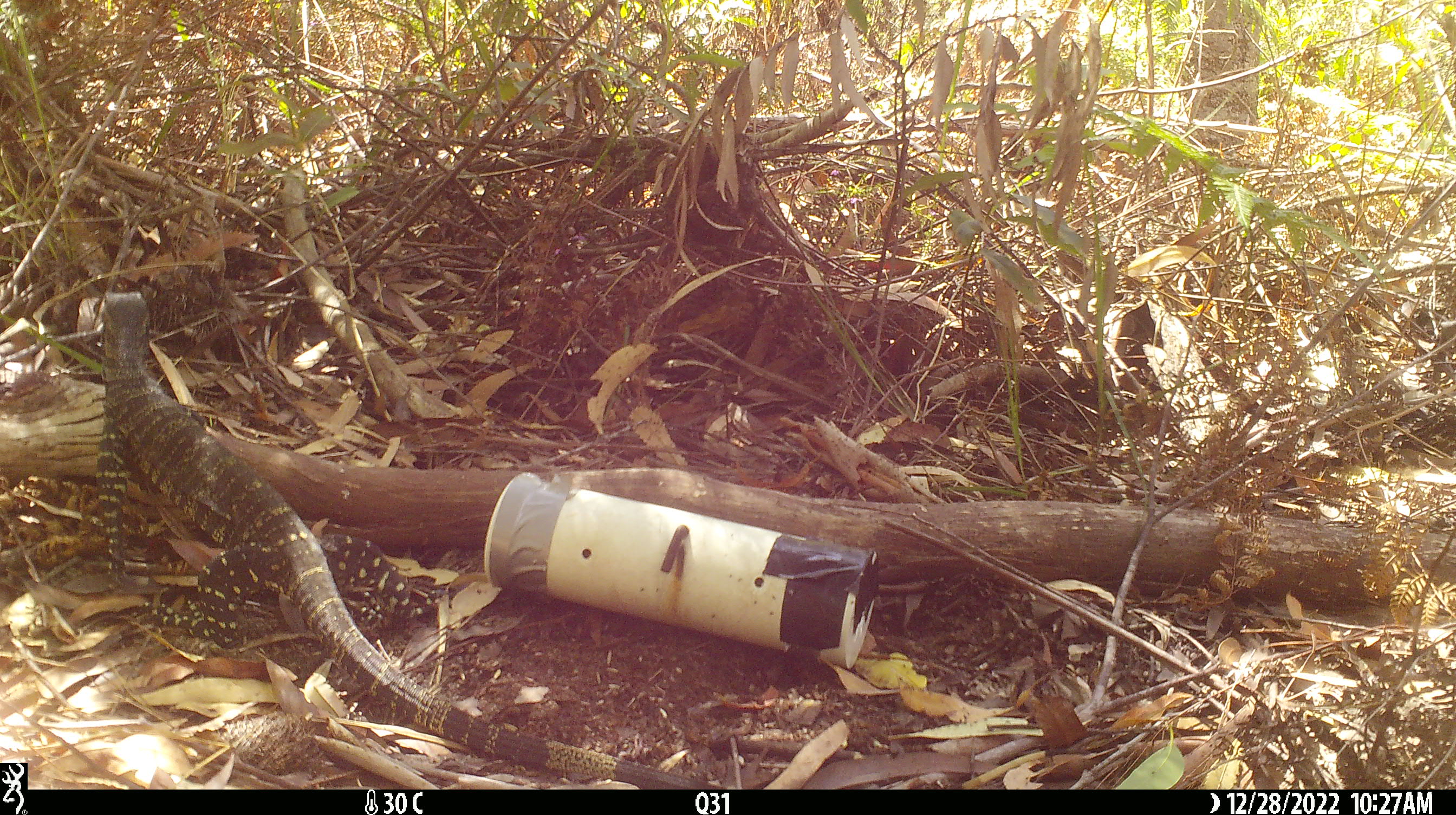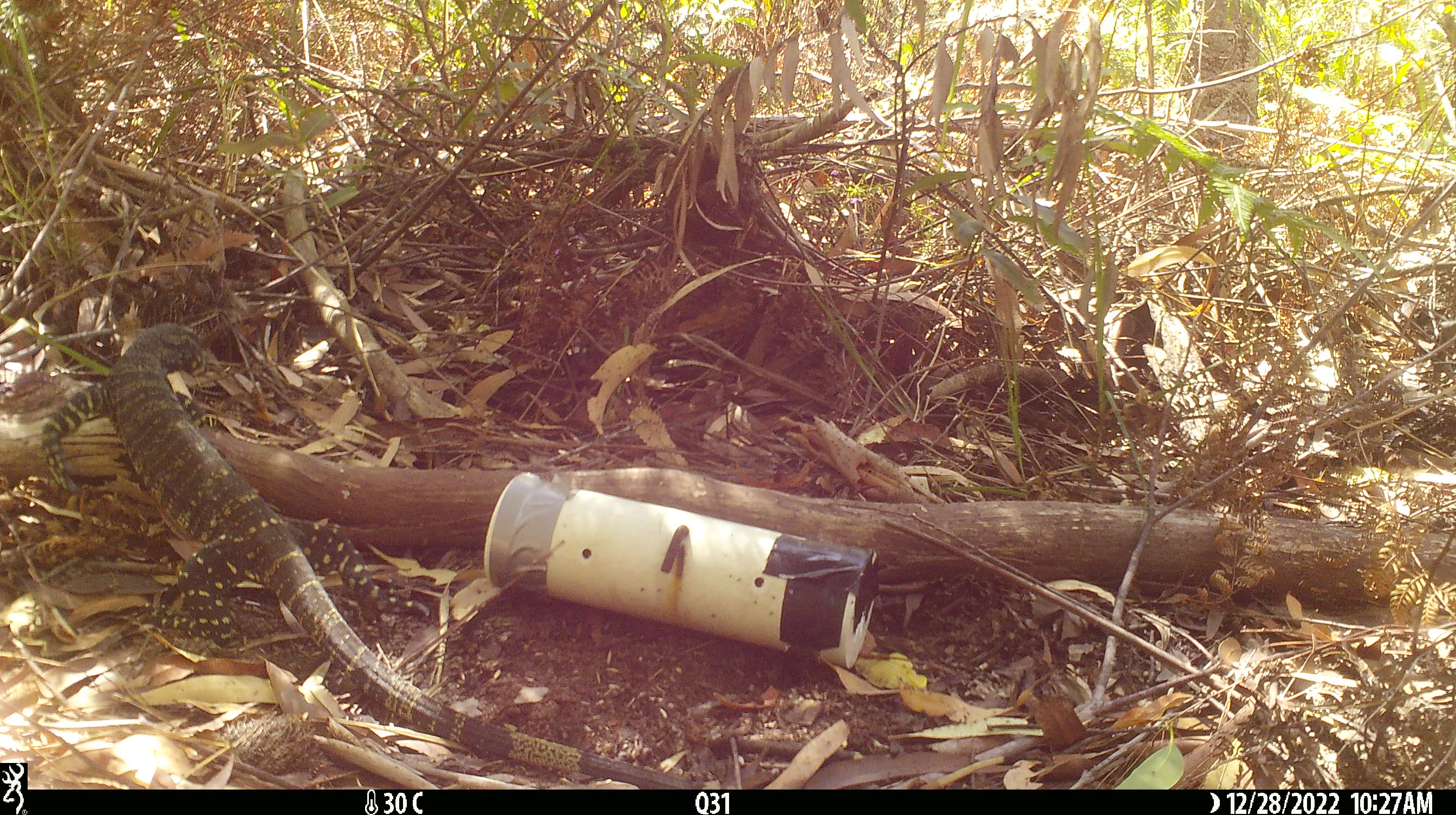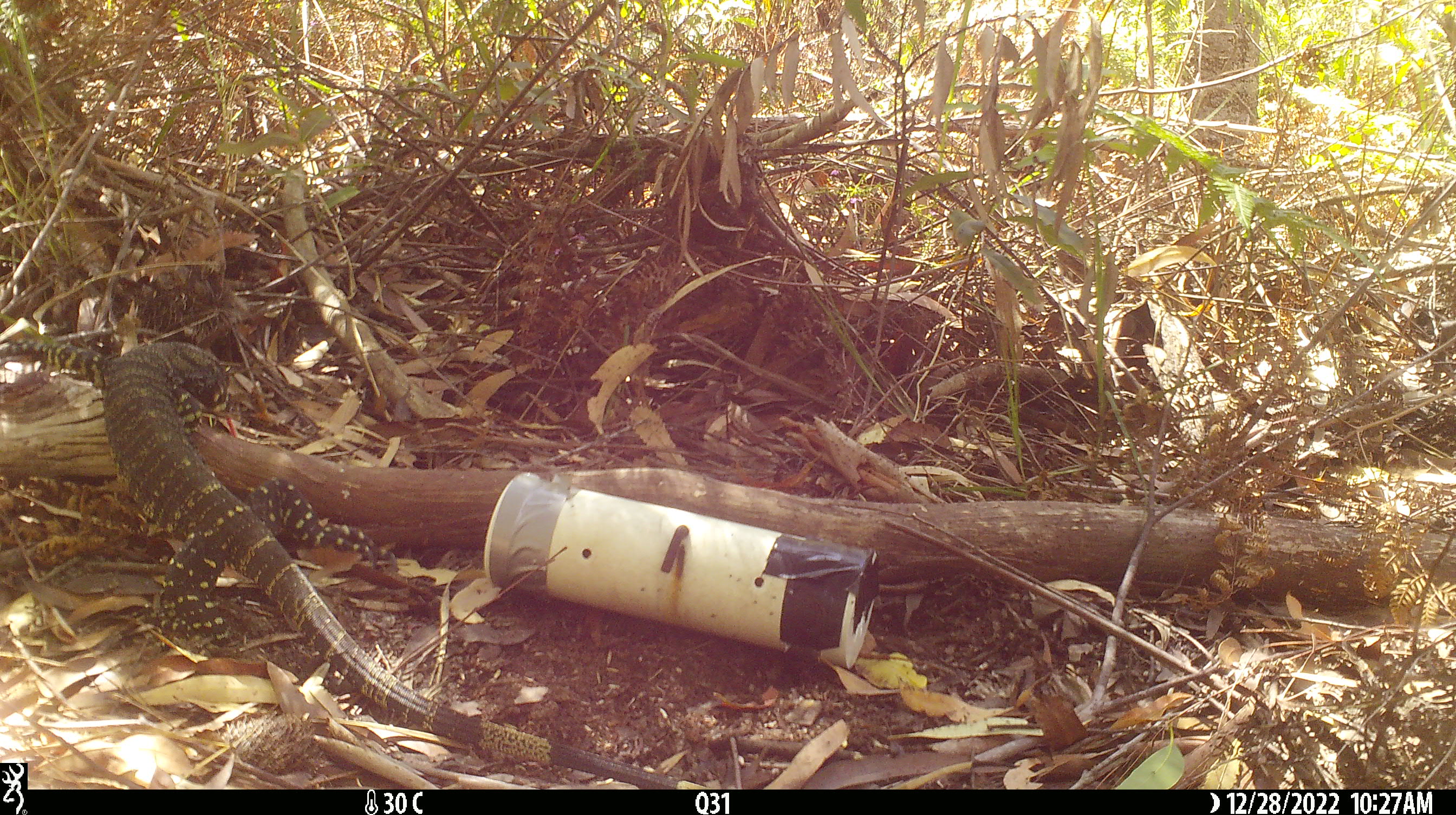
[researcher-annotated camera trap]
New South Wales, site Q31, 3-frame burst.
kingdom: Animalia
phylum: Chordata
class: Reptilia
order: Squamata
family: Varanidae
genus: Varanus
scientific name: Varanus varius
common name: lace monitor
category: goanna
Goanna (lace monitor) (Varanus varius).